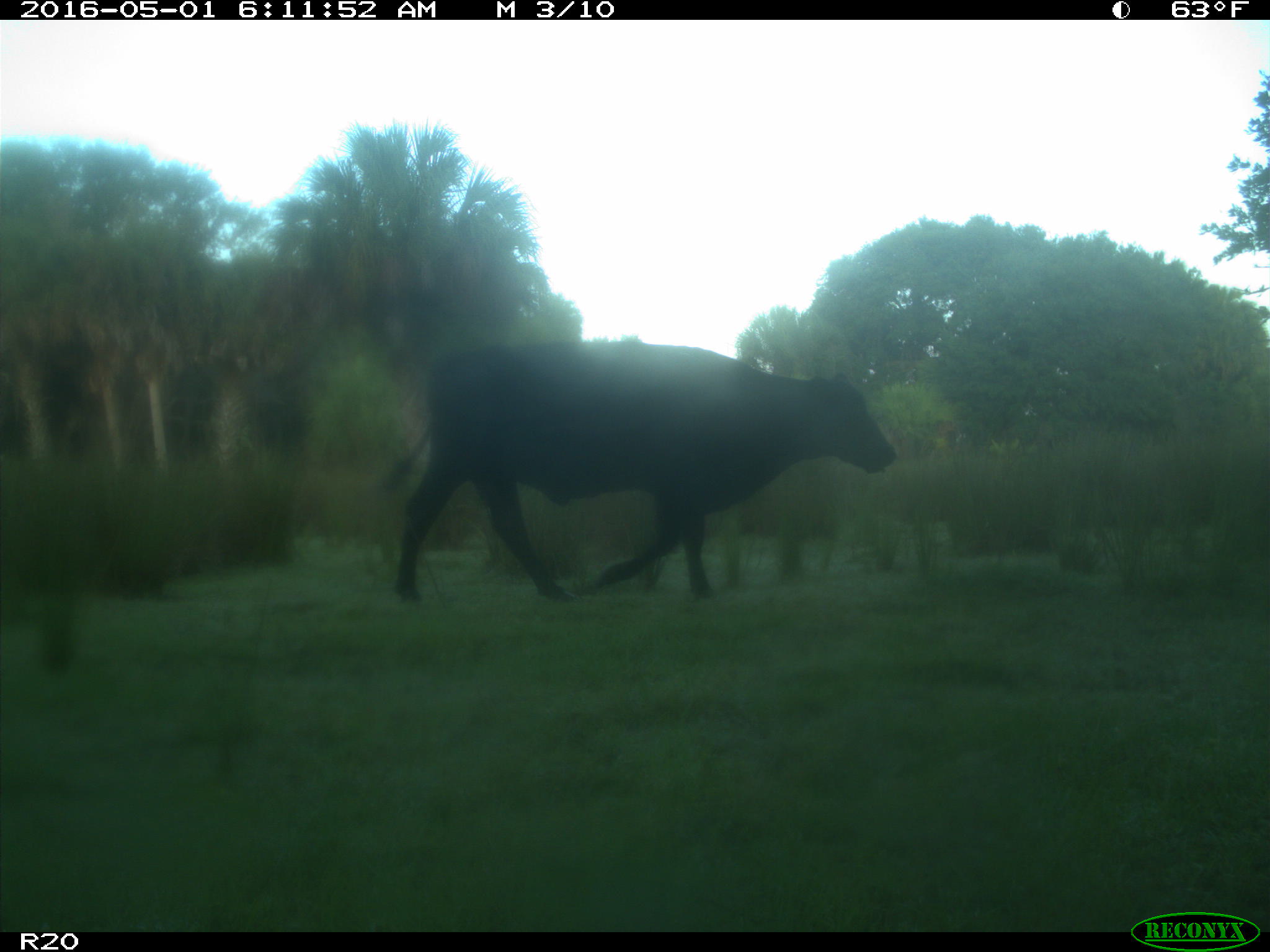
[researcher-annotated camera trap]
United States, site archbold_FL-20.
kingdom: Animalia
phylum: Chordata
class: Mammalia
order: Artiodactyla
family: Bovidae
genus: Bos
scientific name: Bos taurus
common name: domestic cow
Bos taurus (domestic cow).